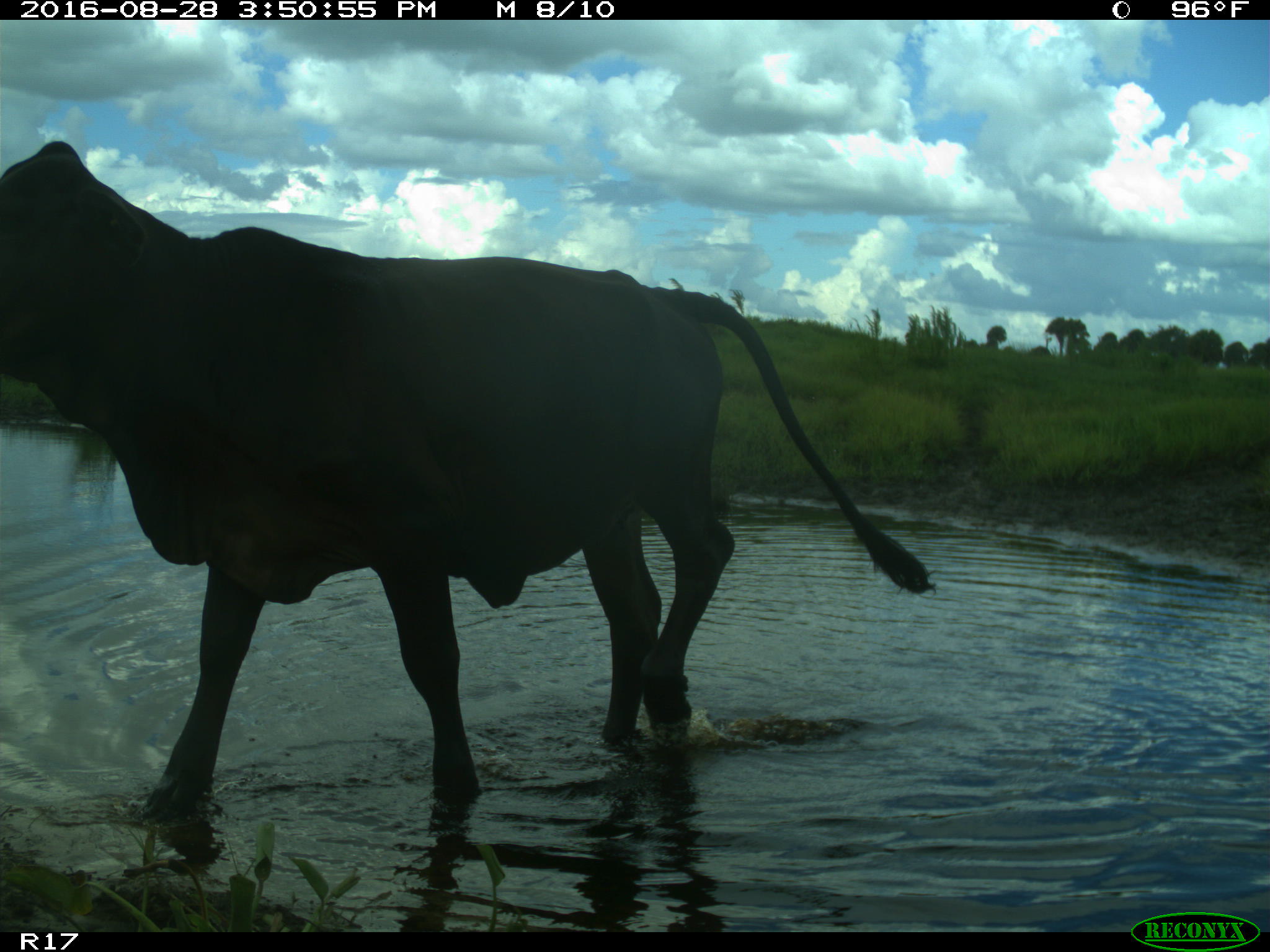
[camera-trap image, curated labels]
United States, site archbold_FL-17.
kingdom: Animalia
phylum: Chordata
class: Mammalia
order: Artiodactyla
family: Bovidae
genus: Bos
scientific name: Bos taurus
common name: domestic cow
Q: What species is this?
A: Bos taurus (domestic cow).